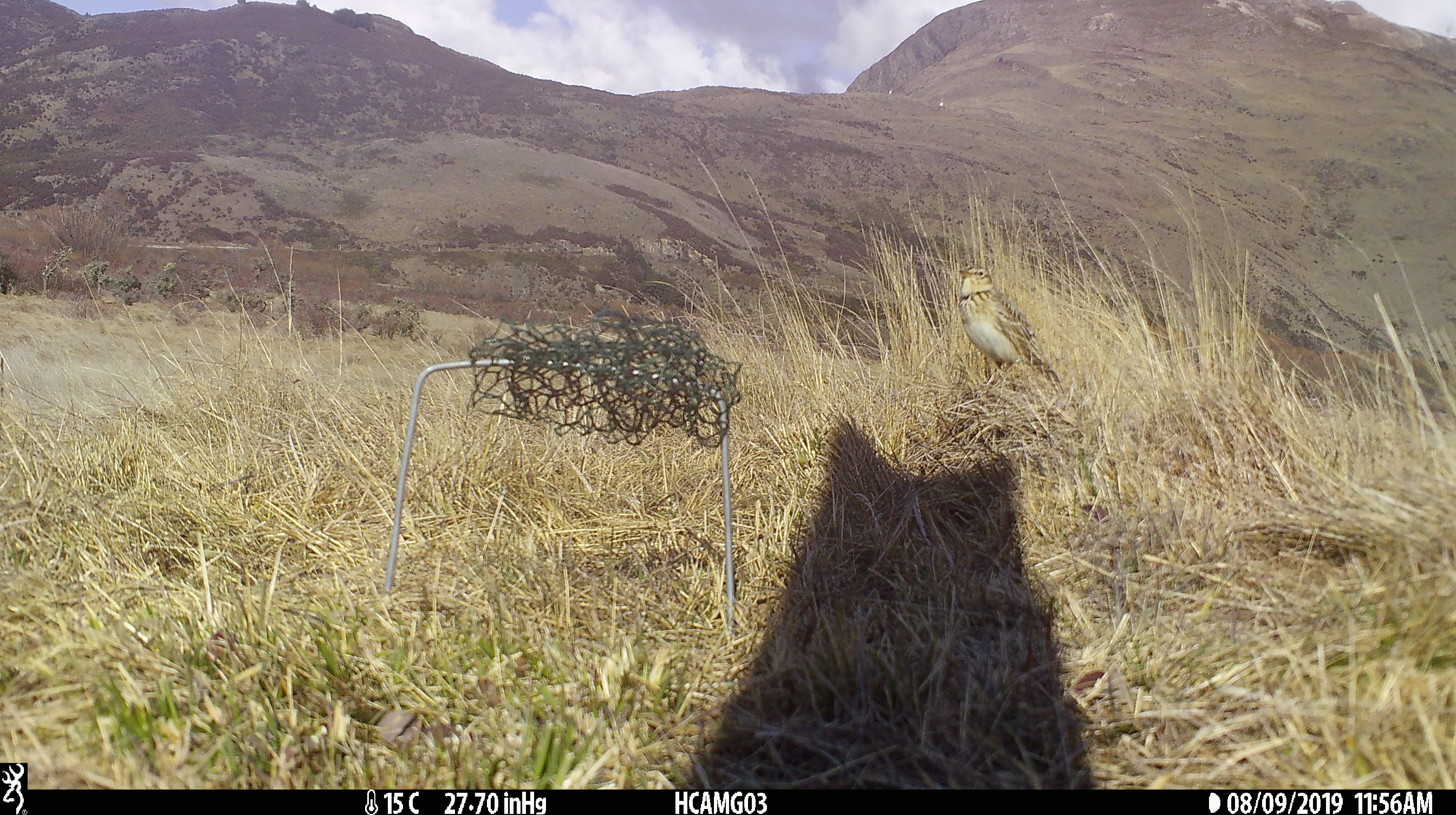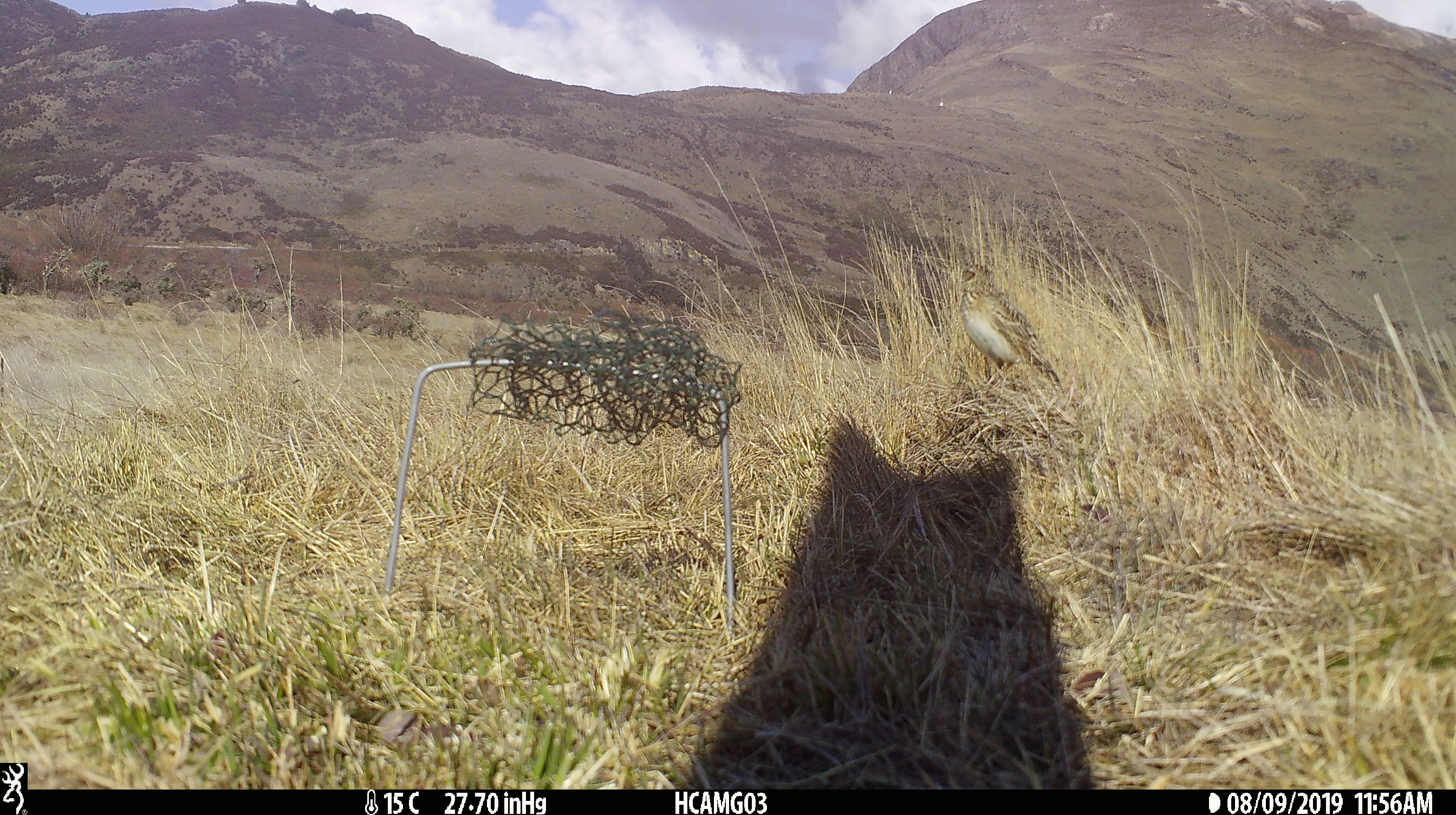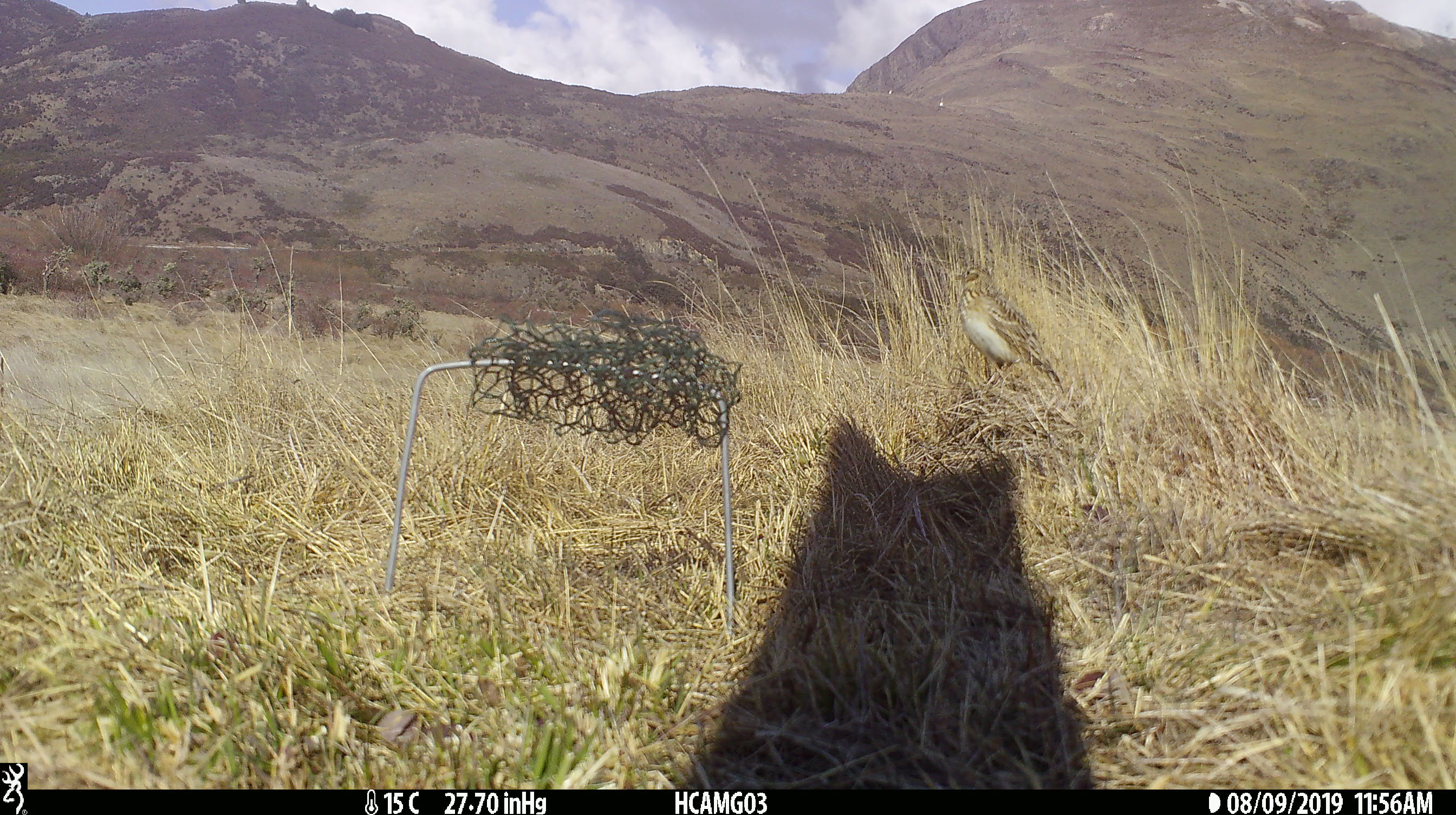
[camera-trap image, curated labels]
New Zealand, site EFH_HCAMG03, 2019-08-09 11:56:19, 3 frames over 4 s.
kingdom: Animalia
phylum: Chordata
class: Aves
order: Passeriformes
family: Motacillidae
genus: Anthus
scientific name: Anthus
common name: pipit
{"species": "pipit (Anthus)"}